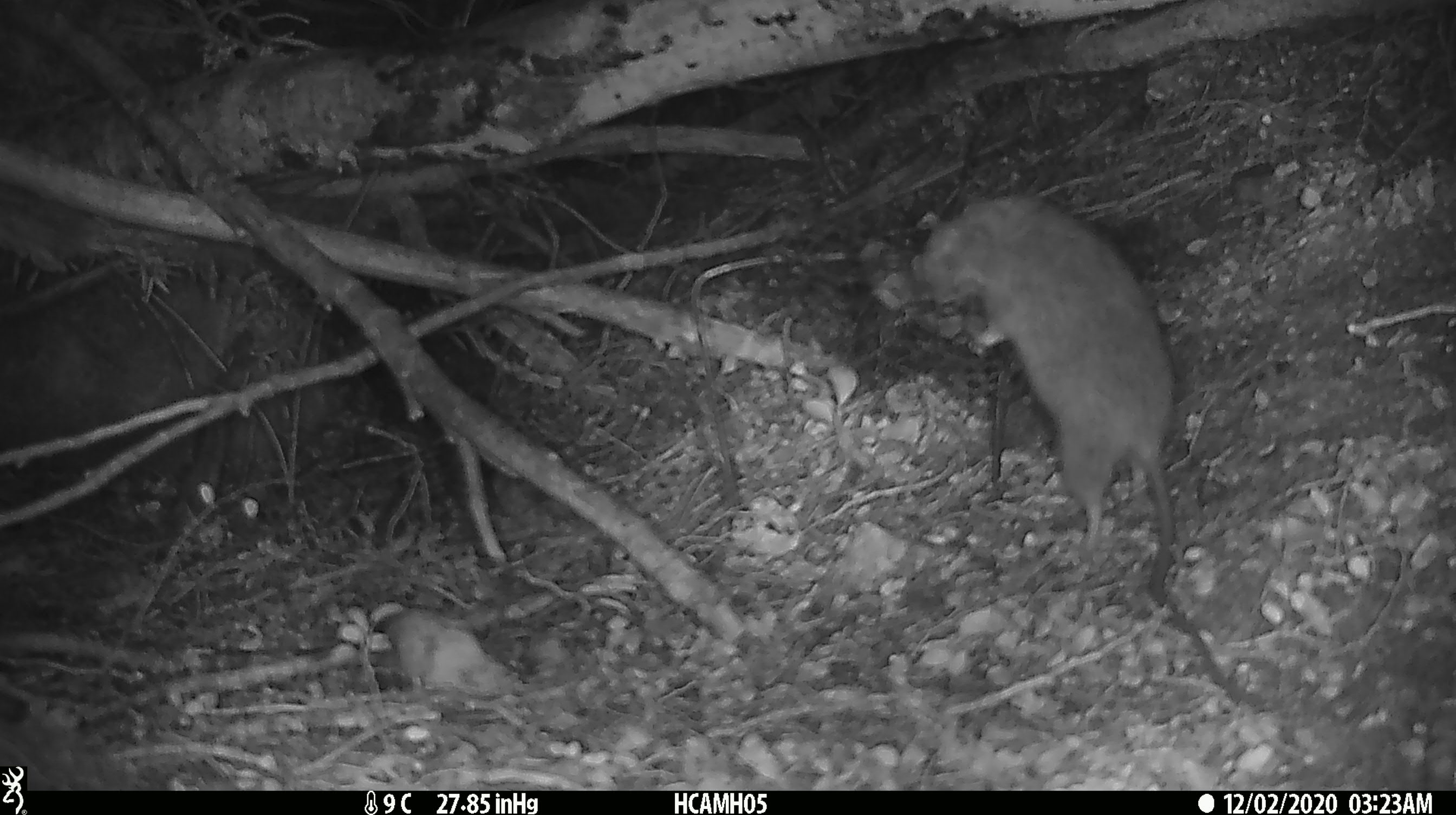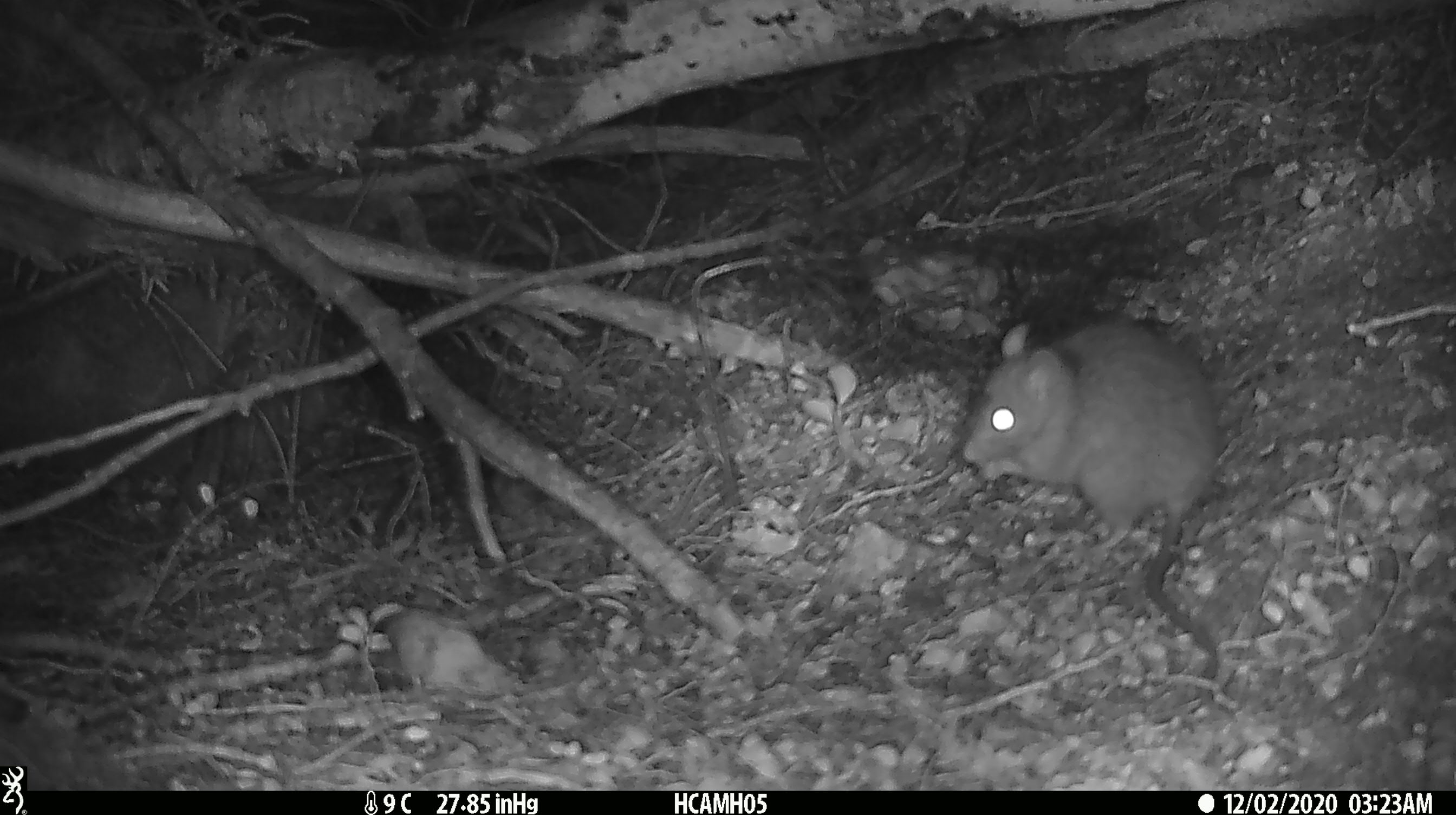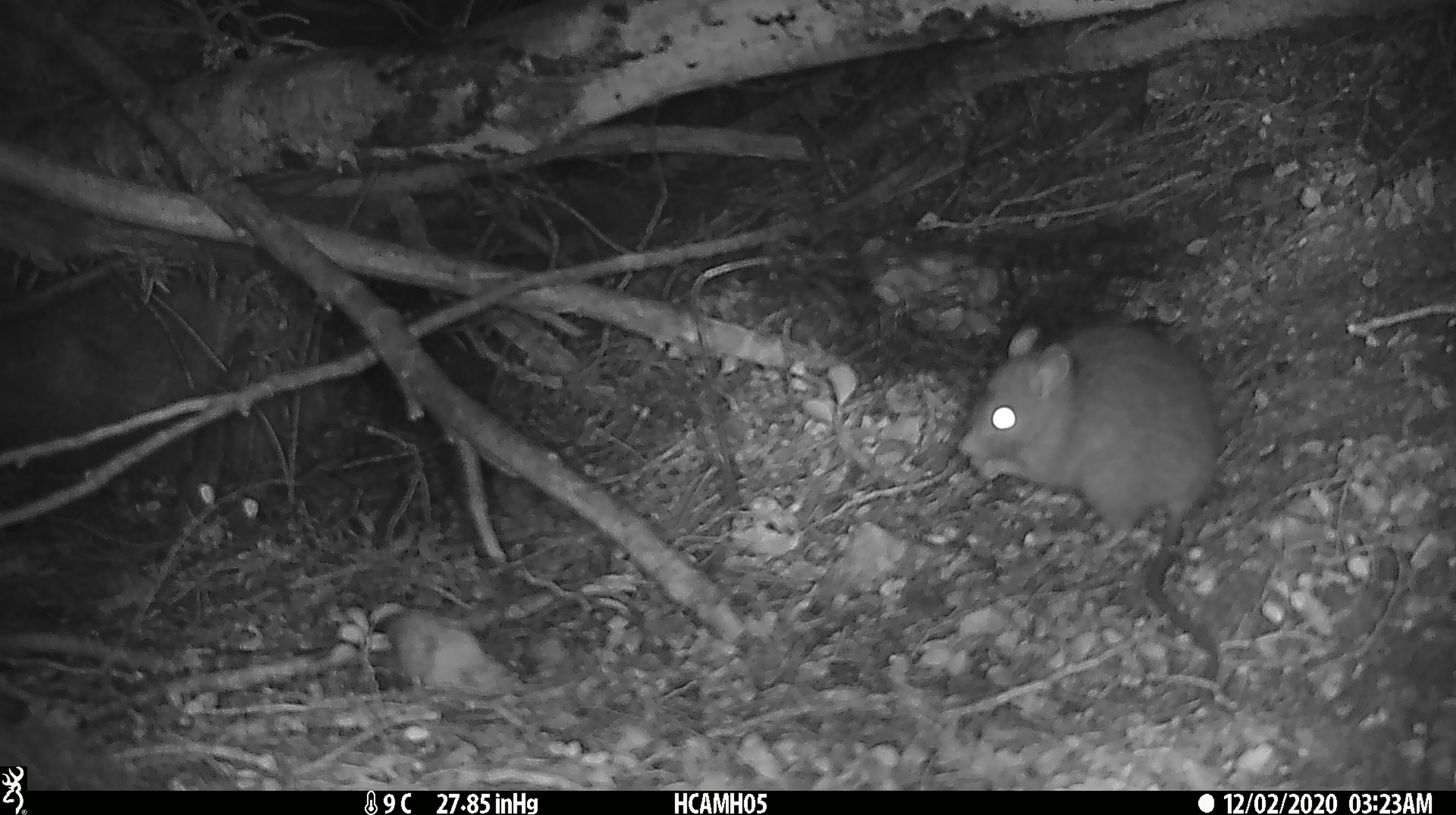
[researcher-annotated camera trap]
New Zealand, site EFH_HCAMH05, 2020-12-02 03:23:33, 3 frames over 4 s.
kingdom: Animalia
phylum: Chordata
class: Mammalia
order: Rodentia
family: Muridae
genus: Rattus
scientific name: Rattus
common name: rat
Rat (Rattus).